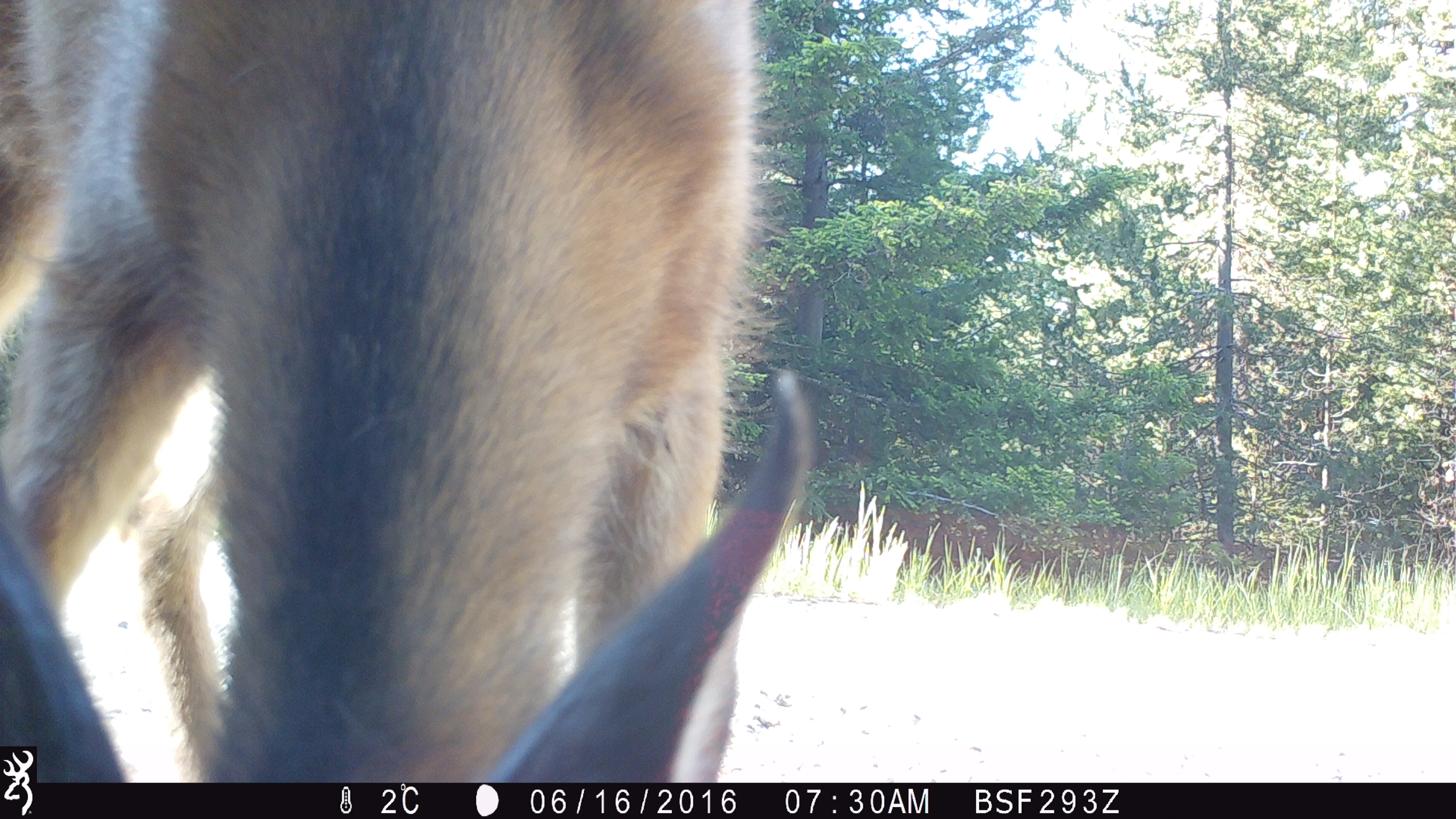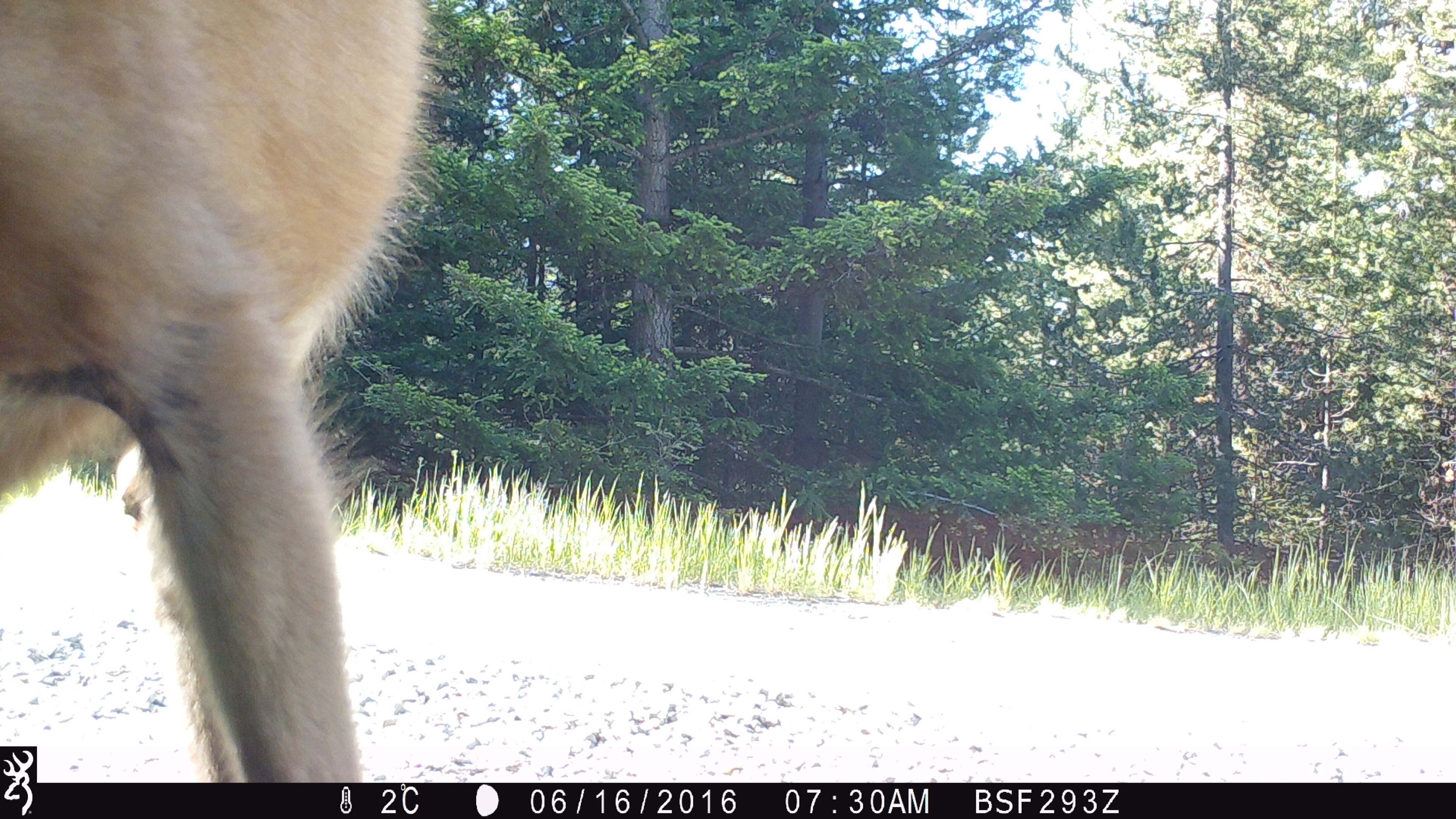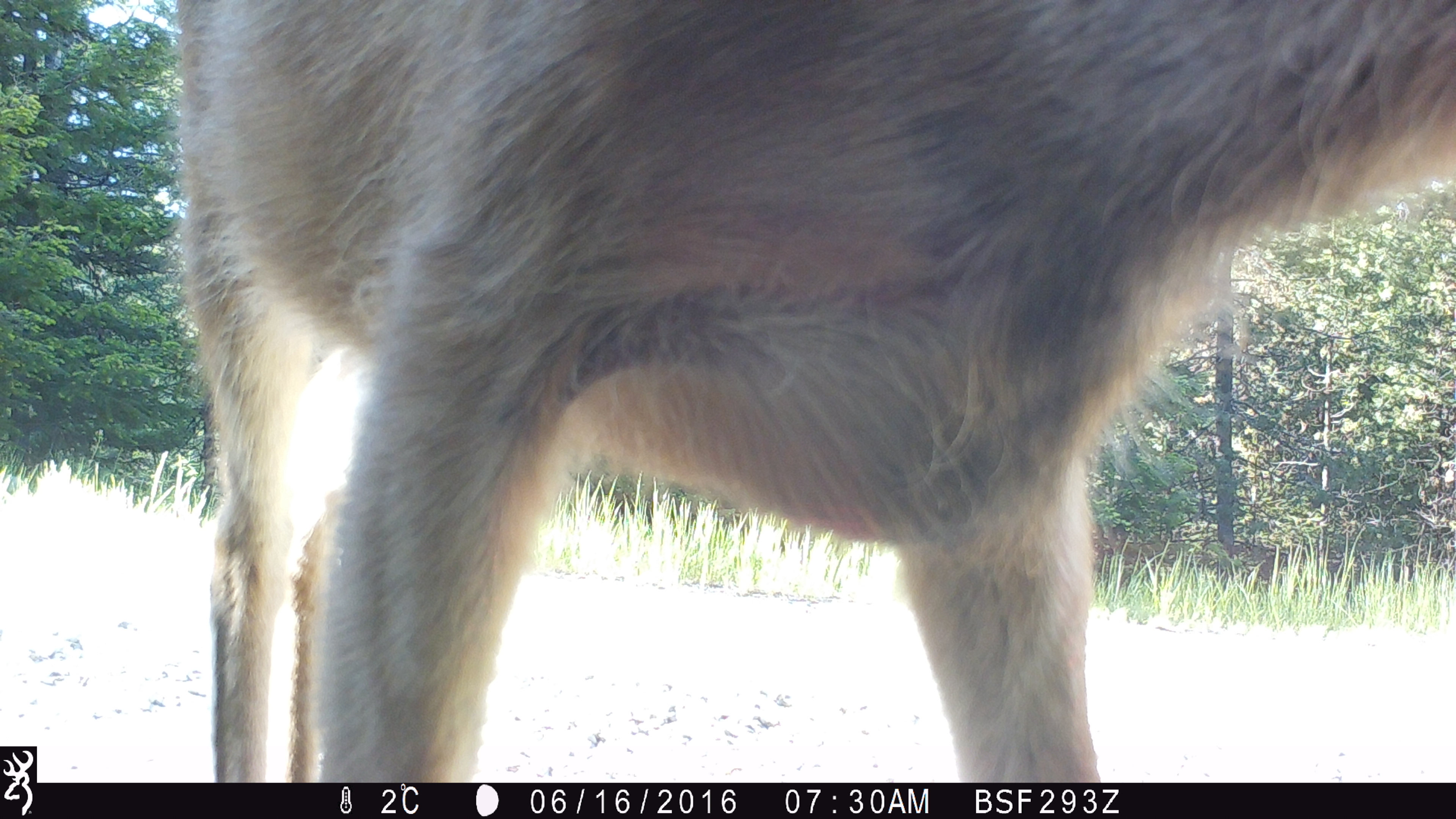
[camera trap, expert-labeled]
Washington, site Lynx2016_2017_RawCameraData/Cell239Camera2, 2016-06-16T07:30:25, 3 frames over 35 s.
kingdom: Animalia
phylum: Chordata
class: Mammalia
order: Artiodactyla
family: Cervidae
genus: Odocoileus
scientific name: Odocoileus hemionus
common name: mule deer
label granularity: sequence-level